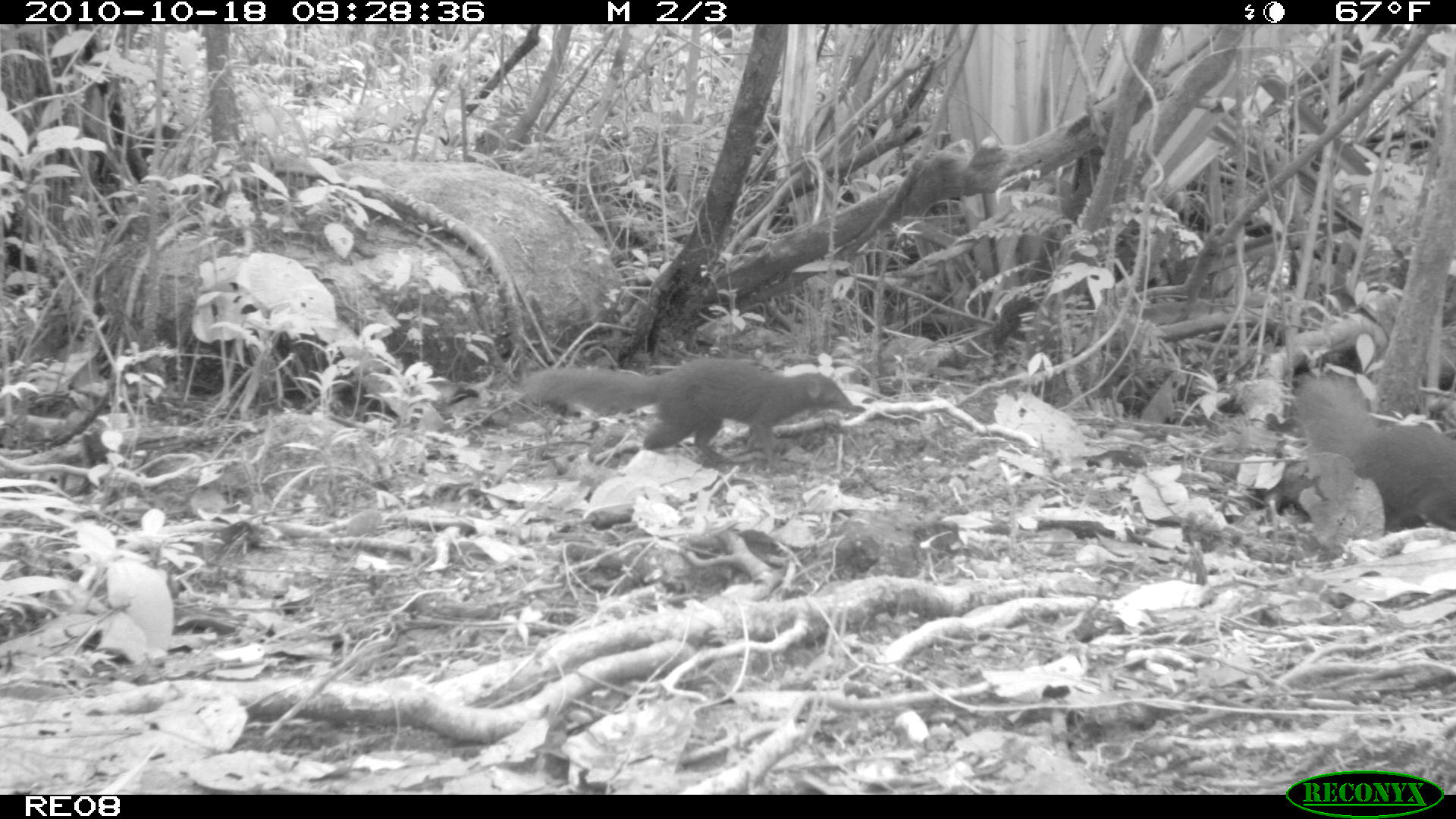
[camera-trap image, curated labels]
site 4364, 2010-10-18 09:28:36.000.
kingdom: Animalia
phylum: Chordata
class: Mammalia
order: Carnivora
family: Eupleridae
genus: Salanoia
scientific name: Salanoia concolor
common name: brown-tailed vontsira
Salanoia concolor (brown-tailed vontsira), count 1.